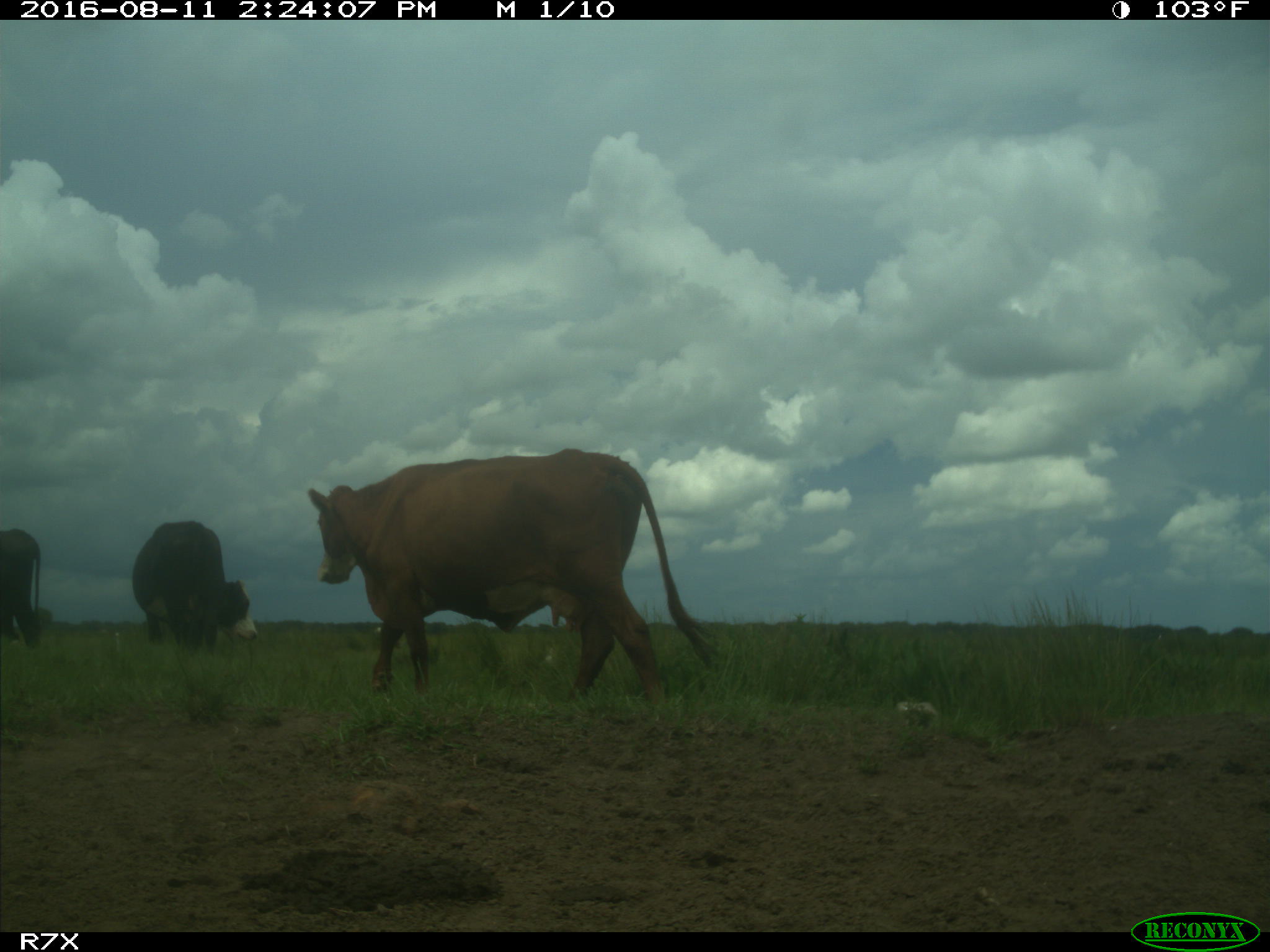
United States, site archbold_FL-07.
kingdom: Animalia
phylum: Chordata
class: Mammalia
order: Artiodactyla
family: Bovidae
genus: Bos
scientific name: Bos taurus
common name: domestic cow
Bos taurus (domestic cow).